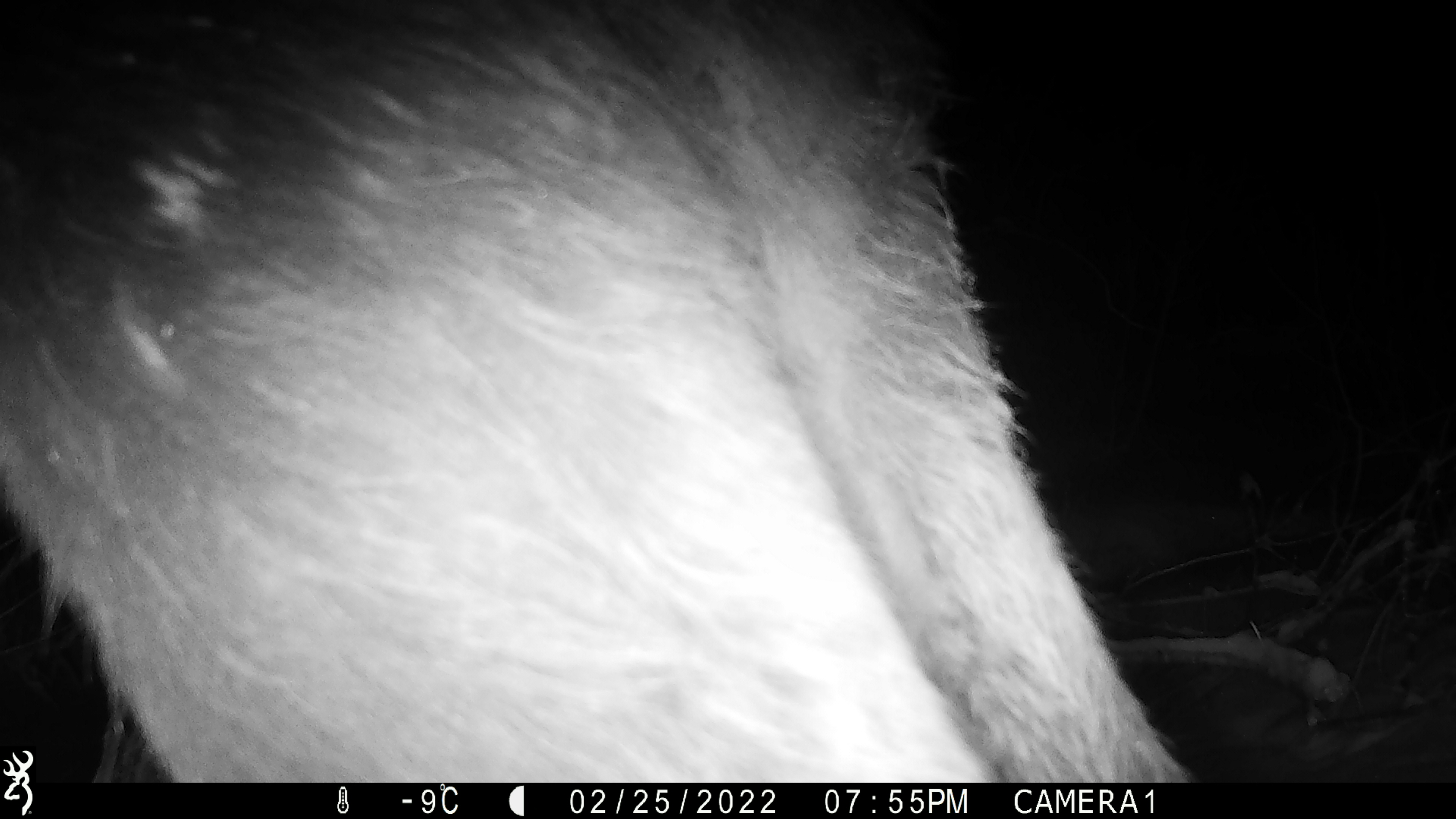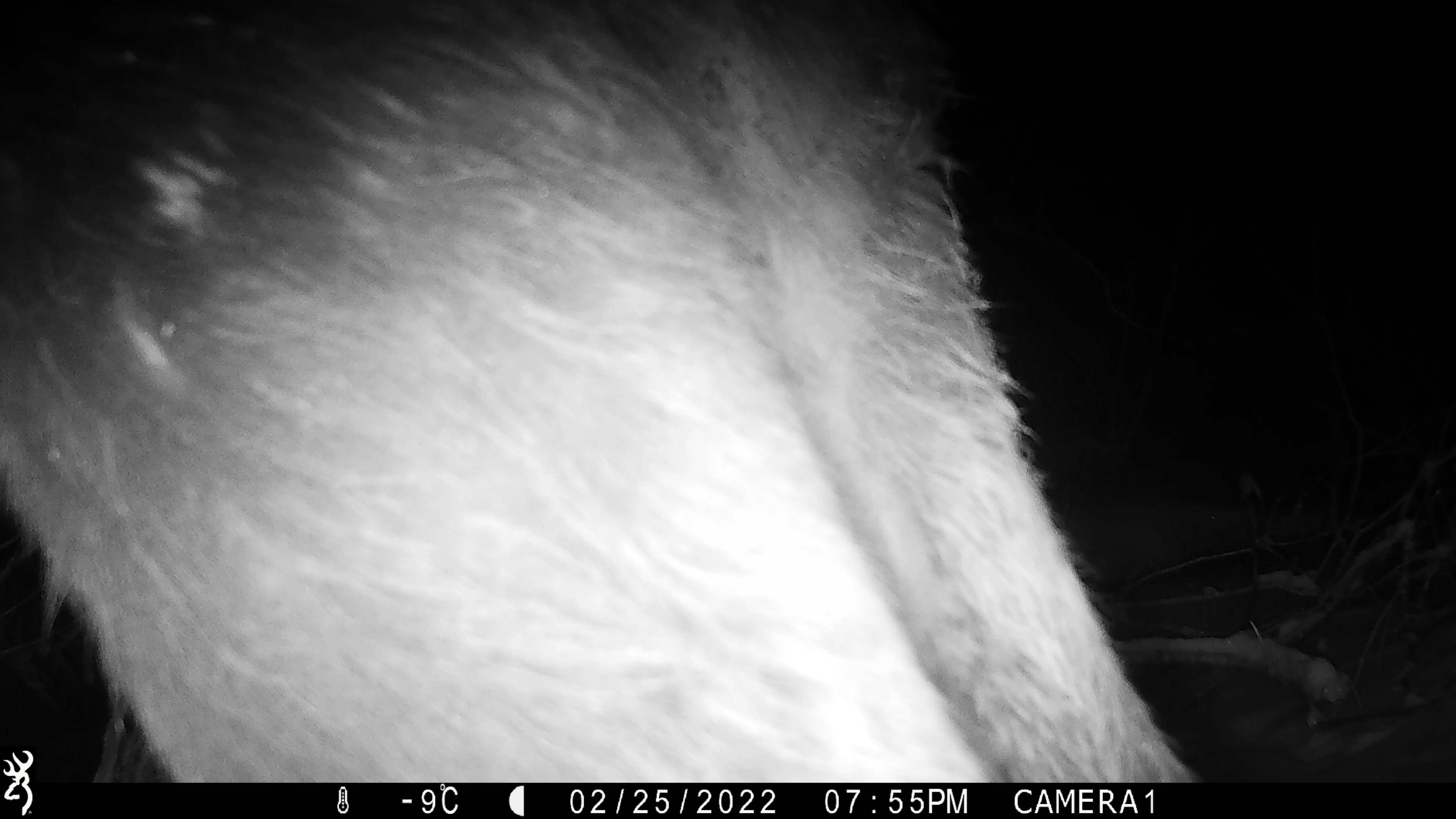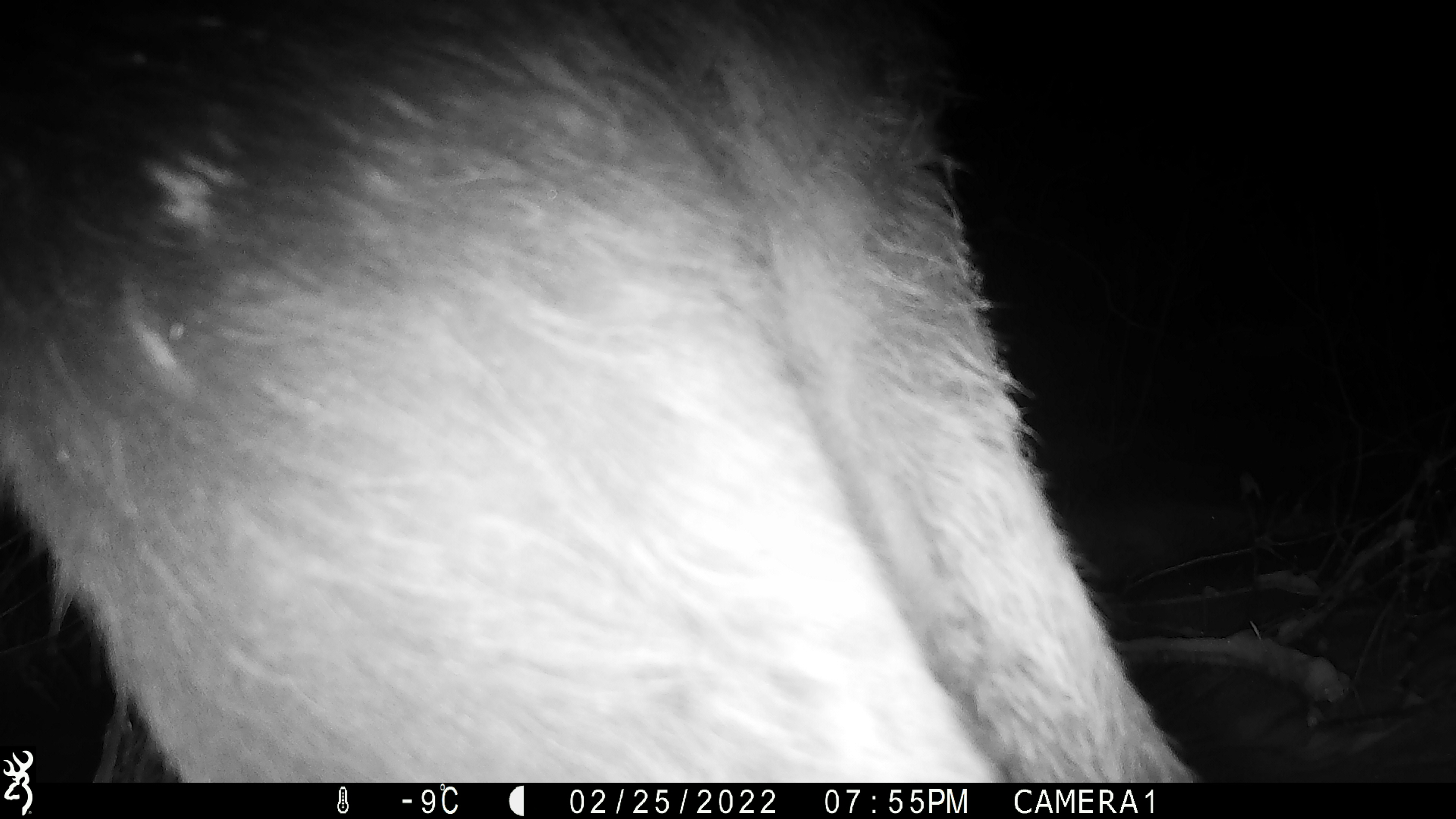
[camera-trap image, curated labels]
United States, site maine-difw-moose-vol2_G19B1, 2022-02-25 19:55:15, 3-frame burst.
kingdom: Animalia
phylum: Chordata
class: Mammalia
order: Artiodactyla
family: Cervidae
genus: Alces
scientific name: Alces alces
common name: moose